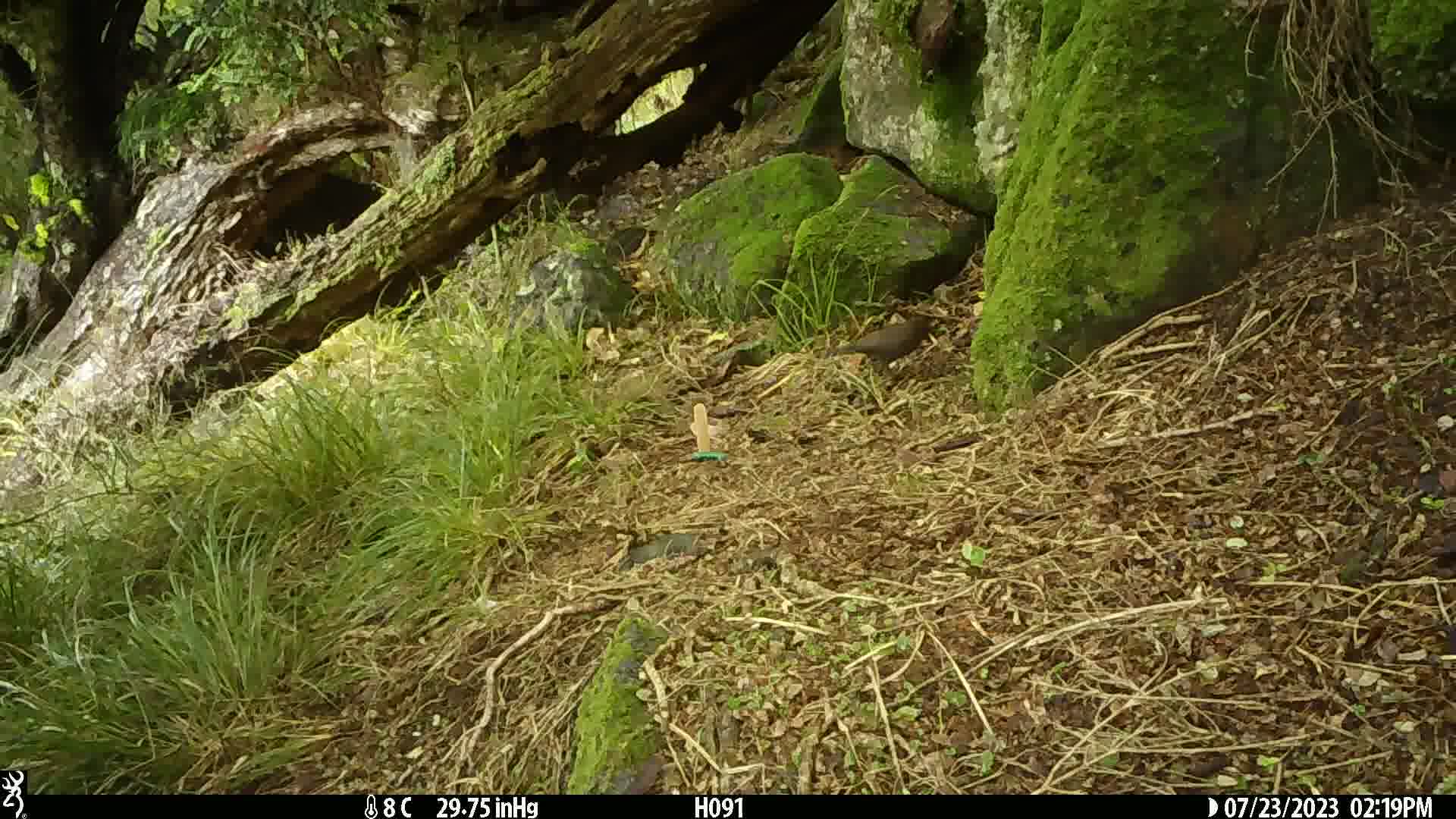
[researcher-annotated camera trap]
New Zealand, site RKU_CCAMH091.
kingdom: Animalia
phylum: Chordata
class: Aves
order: Passeriformes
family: Turdidae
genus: Turdus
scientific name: Turdus merula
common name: eurasian blackbird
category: blackbird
Blackbird (eurasian blackbird) (Turdus merula).